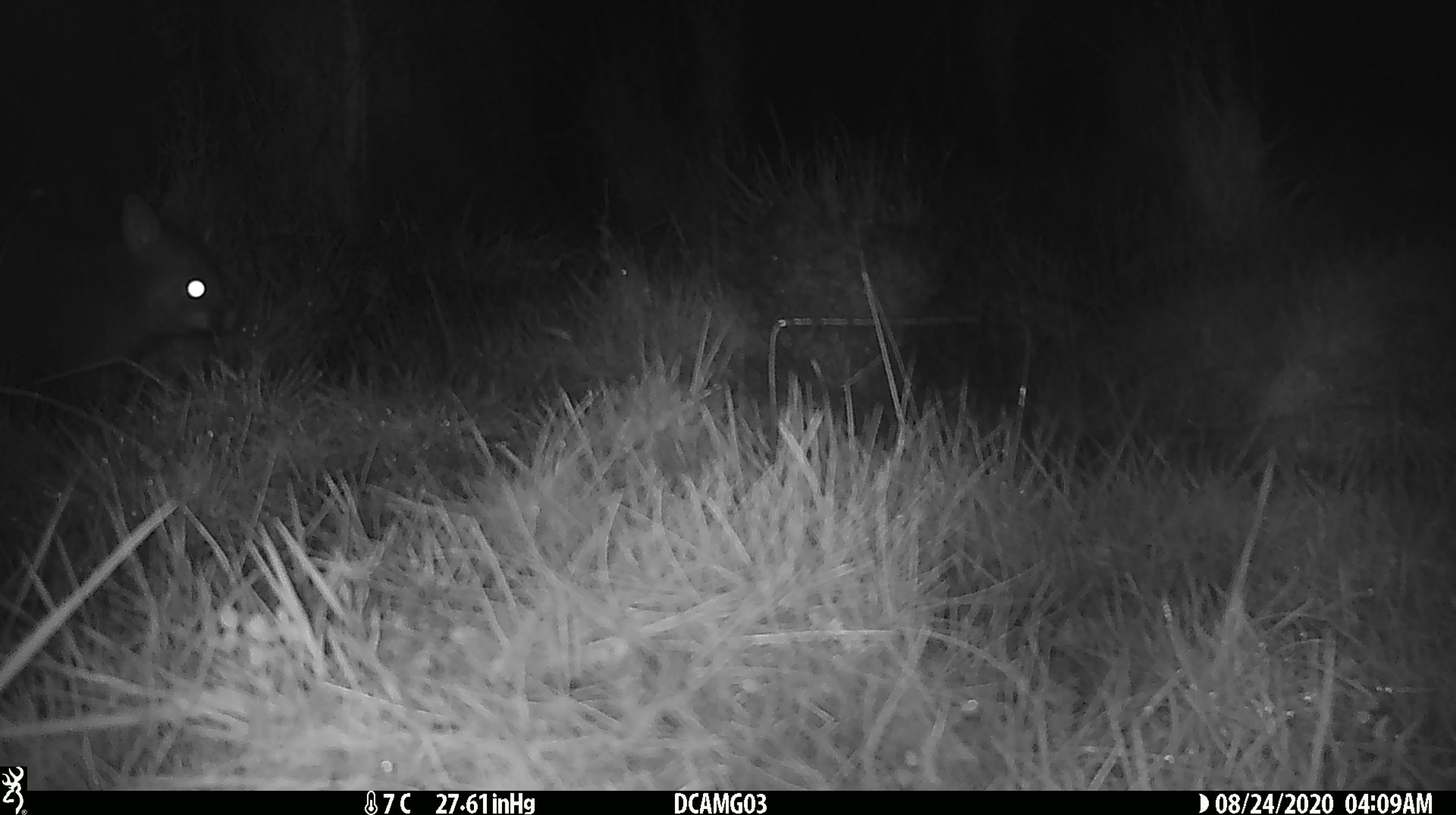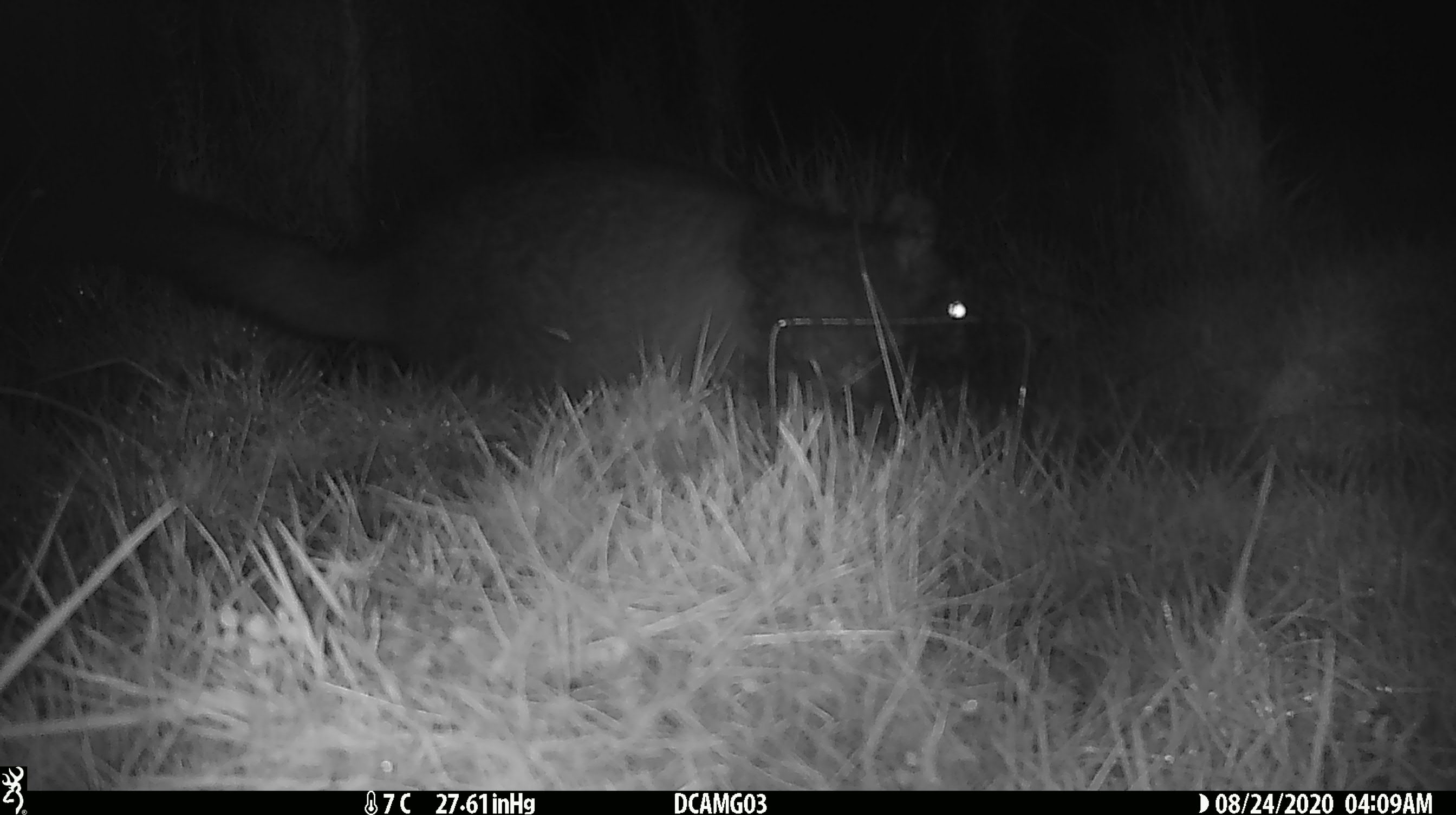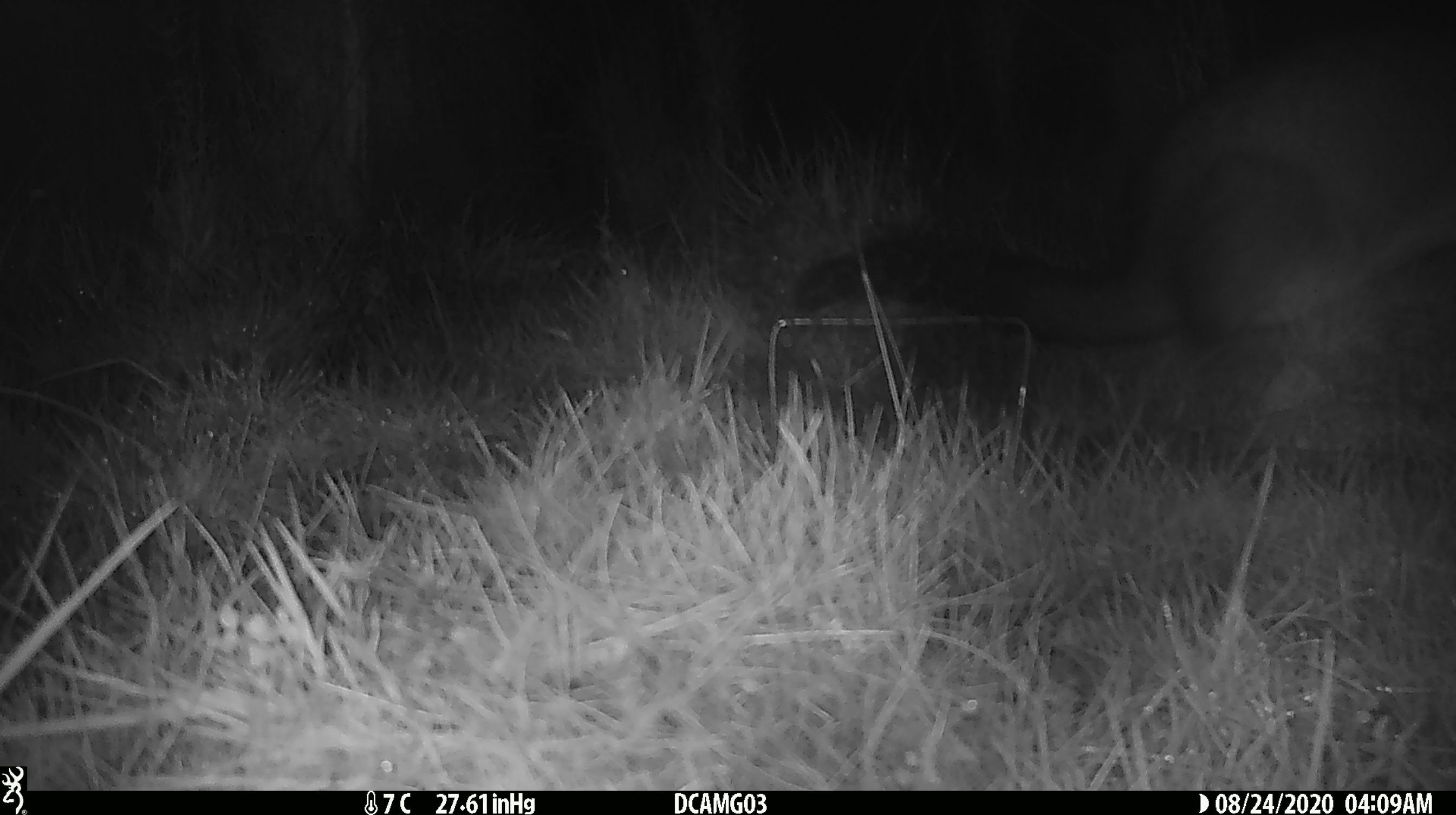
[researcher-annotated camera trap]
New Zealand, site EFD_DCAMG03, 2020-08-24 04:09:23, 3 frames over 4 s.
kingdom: Animalia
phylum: Chordata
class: Mammalia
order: Diprotodontia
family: Phalangeridae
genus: Trichosurus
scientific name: Trichosurus vulpecula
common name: common brushtail possum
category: possum